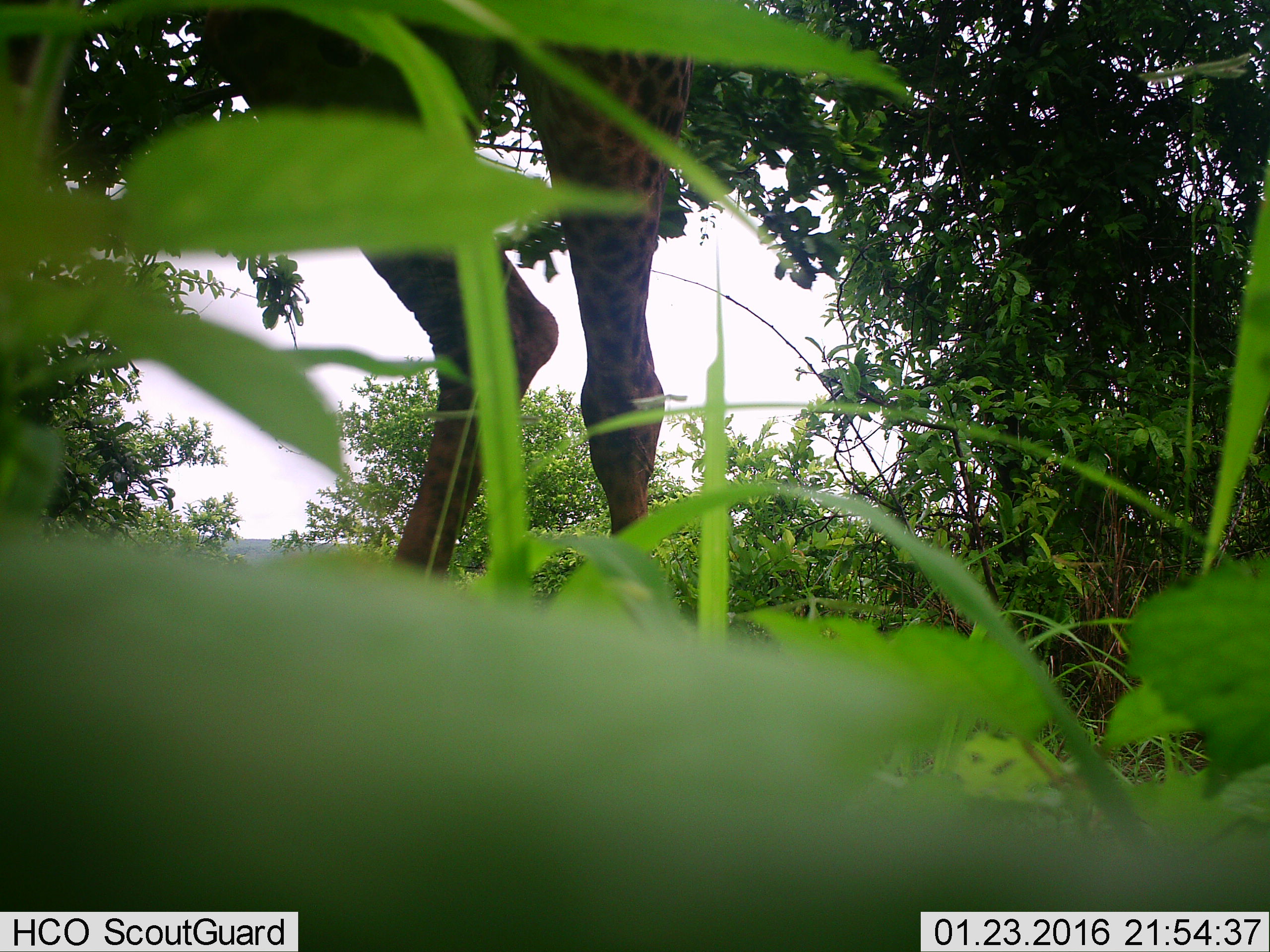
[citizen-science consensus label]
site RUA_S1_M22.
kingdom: Animalia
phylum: Chordata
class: Mammalia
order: Artiodactyla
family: Giraffidae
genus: Giraffa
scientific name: Giraffa camelopardalis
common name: giraffe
Giraffe (Giraffa camelopardalis), count 1. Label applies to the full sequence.